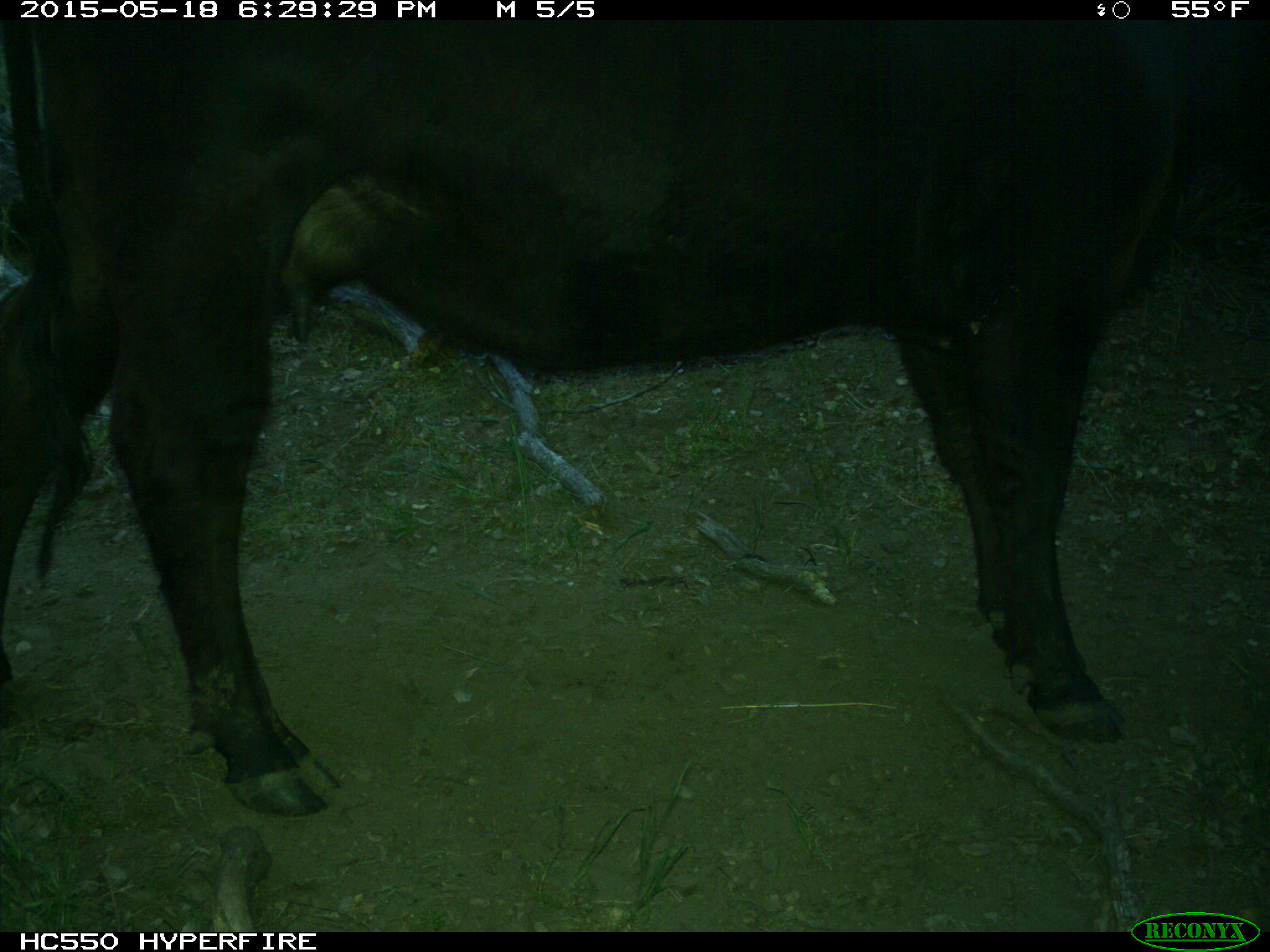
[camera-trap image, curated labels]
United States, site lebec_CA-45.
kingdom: Animalia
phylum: Chordata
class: Mammalia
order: Artiodactyla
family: Bovidae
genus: Bos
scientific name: Bos taurus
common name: domestic cow